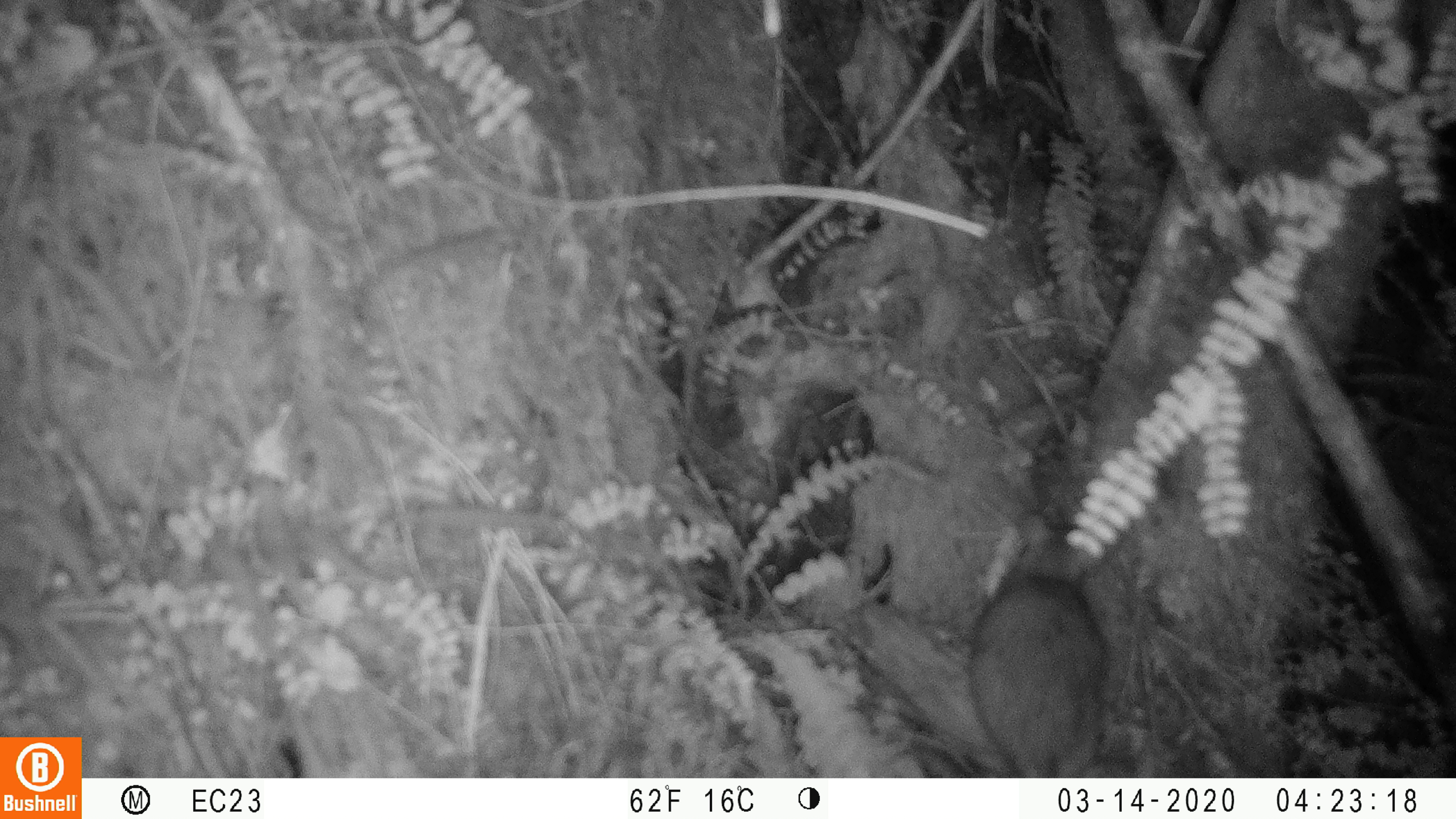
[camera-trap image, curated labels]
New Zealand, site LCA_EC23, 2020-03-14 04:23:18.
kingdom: Animalia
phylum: Chordata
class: Mammalia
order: Rodentia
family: Muridae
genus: Rattus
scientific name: Rattus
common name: rat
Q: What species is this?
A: Rat (Rattus).